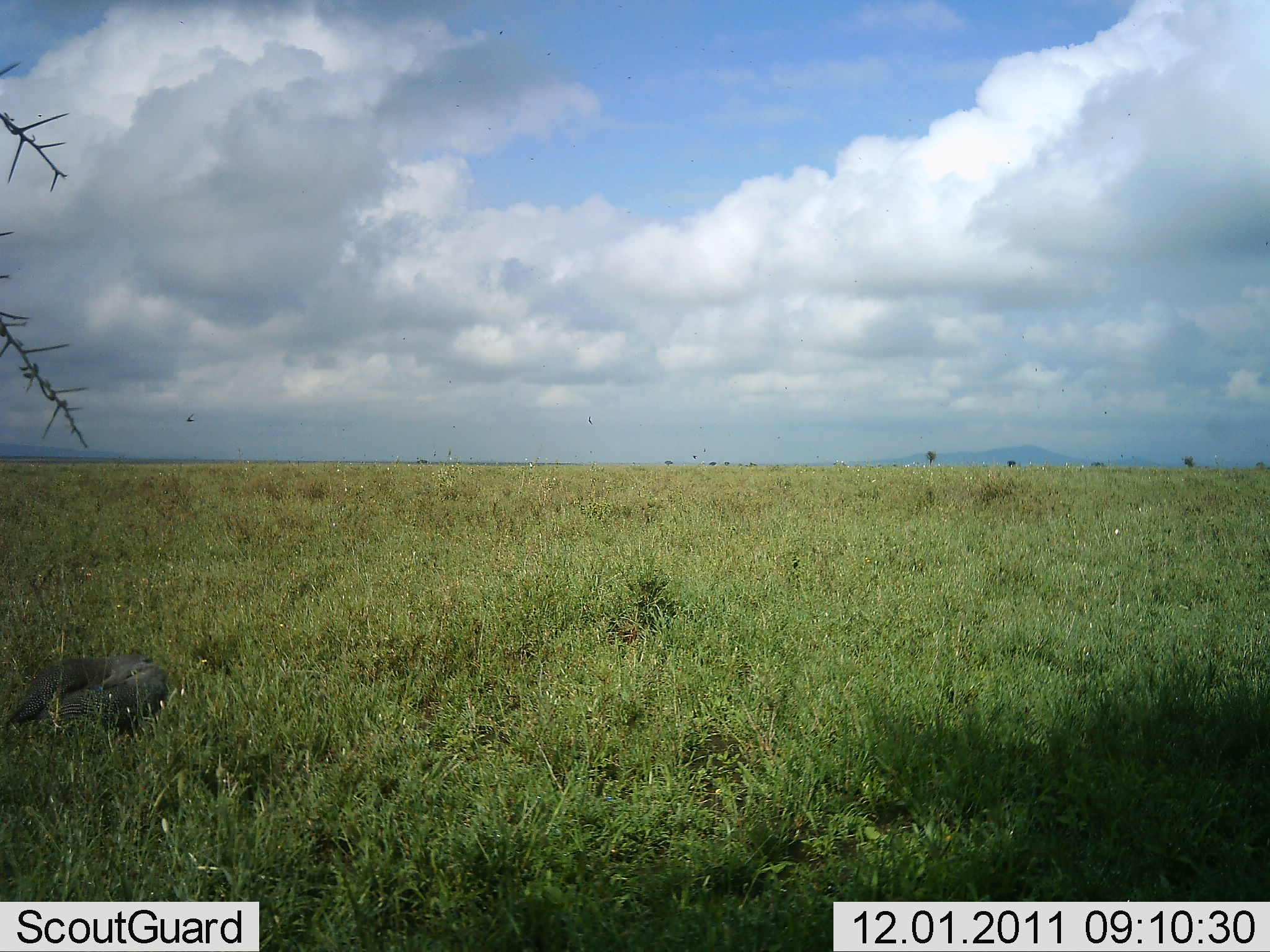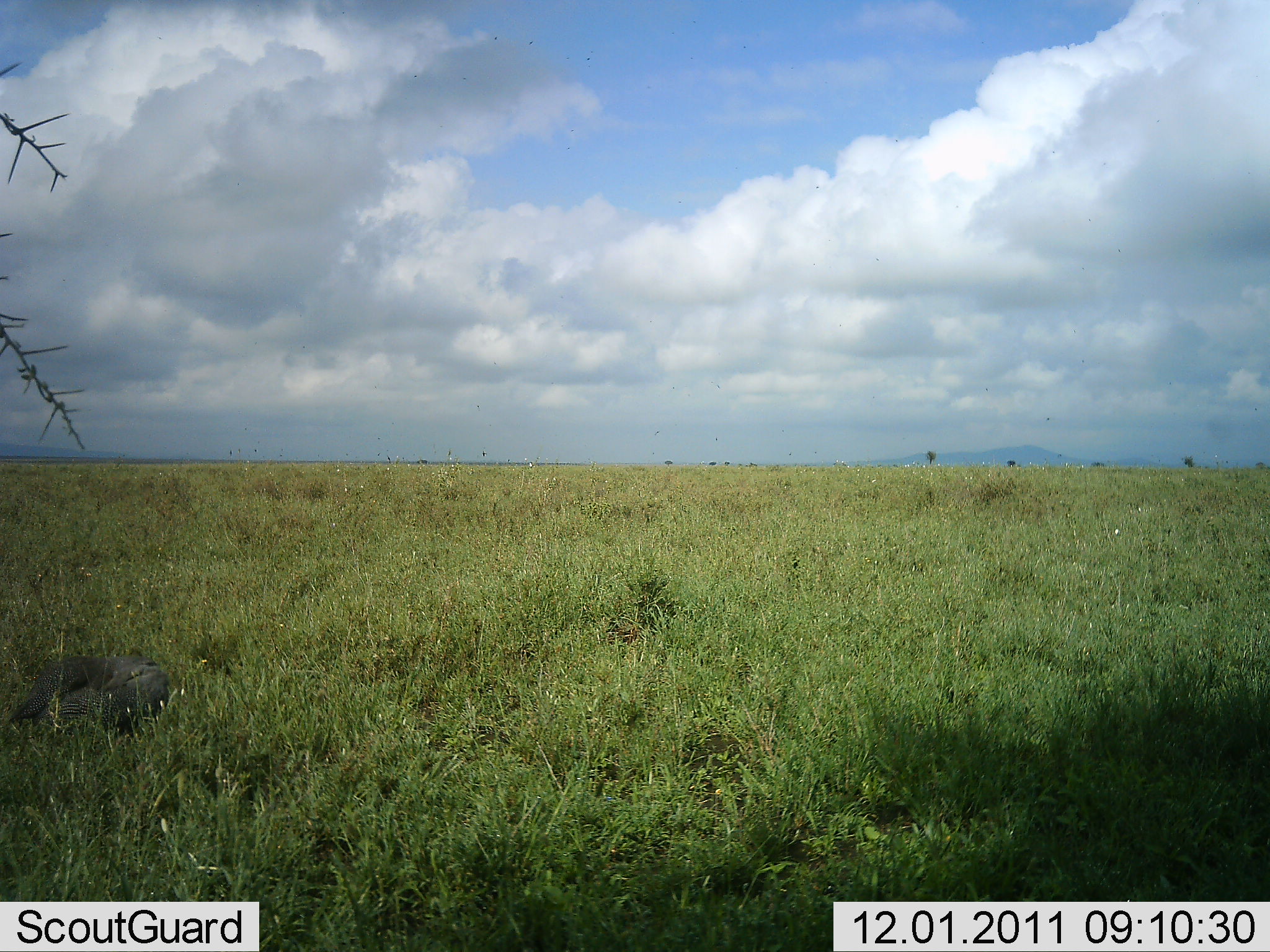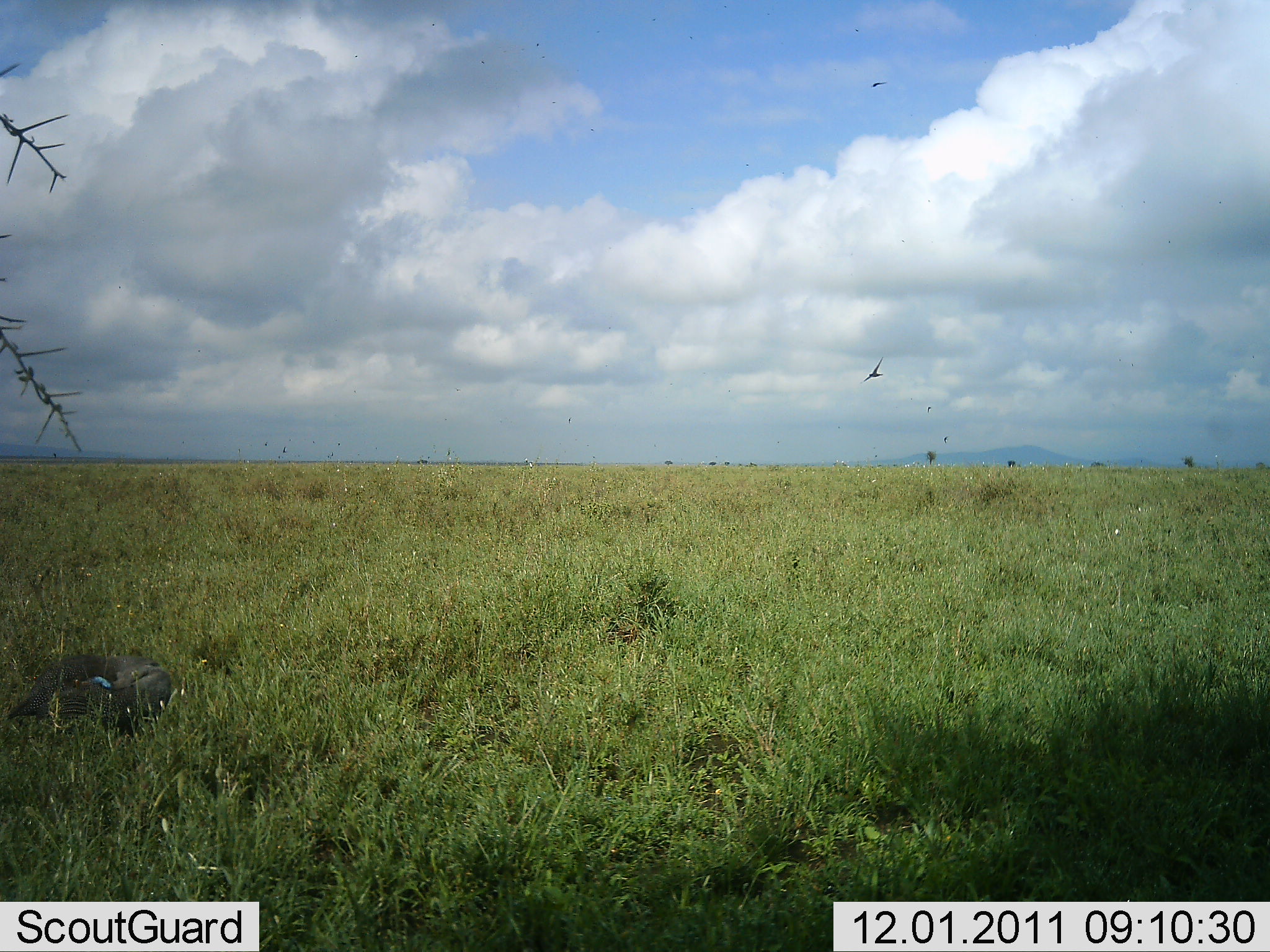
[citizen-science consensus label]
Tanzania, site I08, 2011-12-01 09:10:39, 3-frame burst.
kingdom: Animalia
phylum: Chordata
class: Aves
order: Galliformes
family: Numididae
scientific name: Numididae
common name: guinea fowl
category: guineafowl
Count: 1.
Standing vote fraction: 54%.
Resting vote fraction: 38%.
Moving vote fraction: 8%.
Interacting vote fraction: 0%.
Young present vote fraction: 0%.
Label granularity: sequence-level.